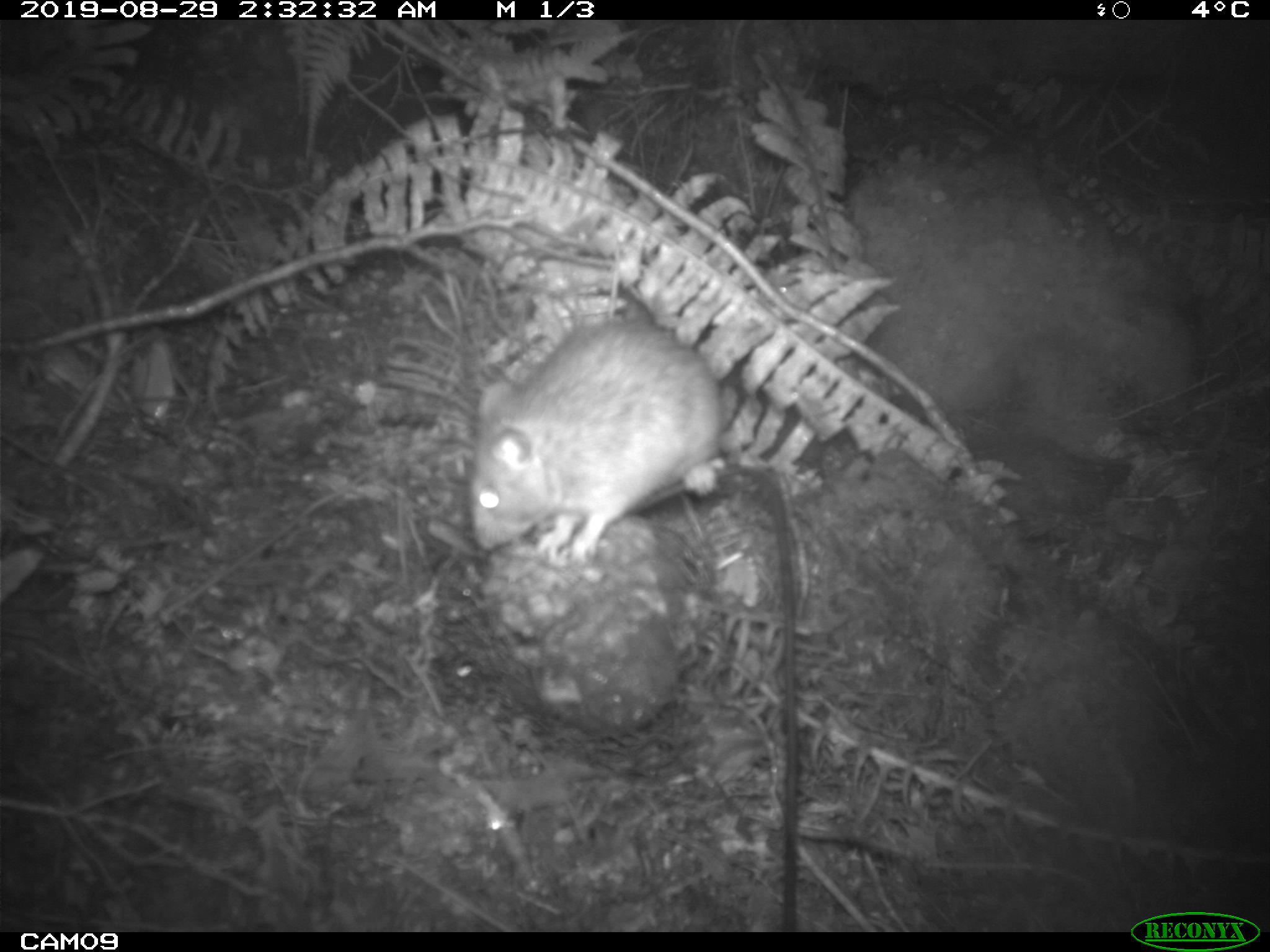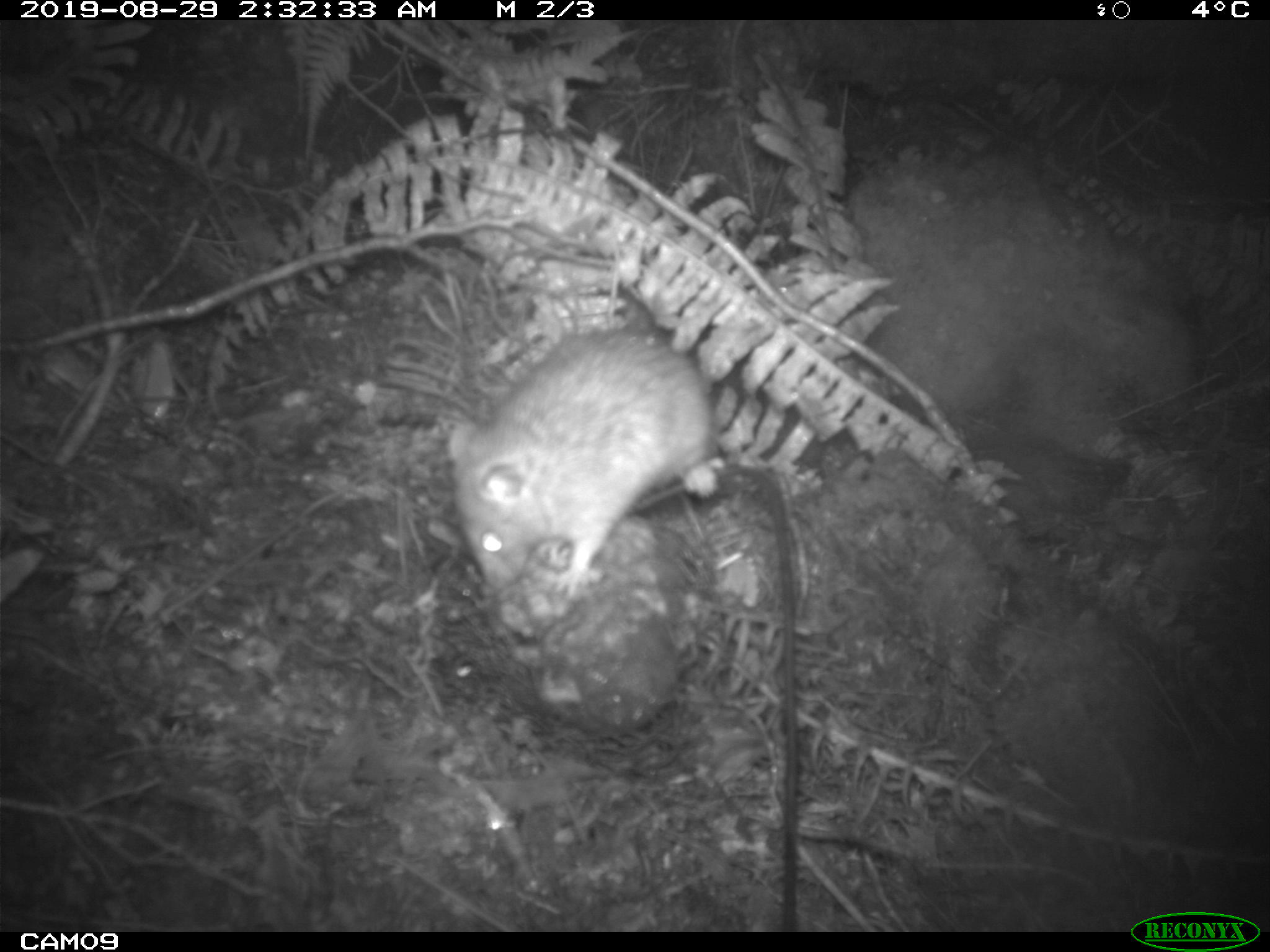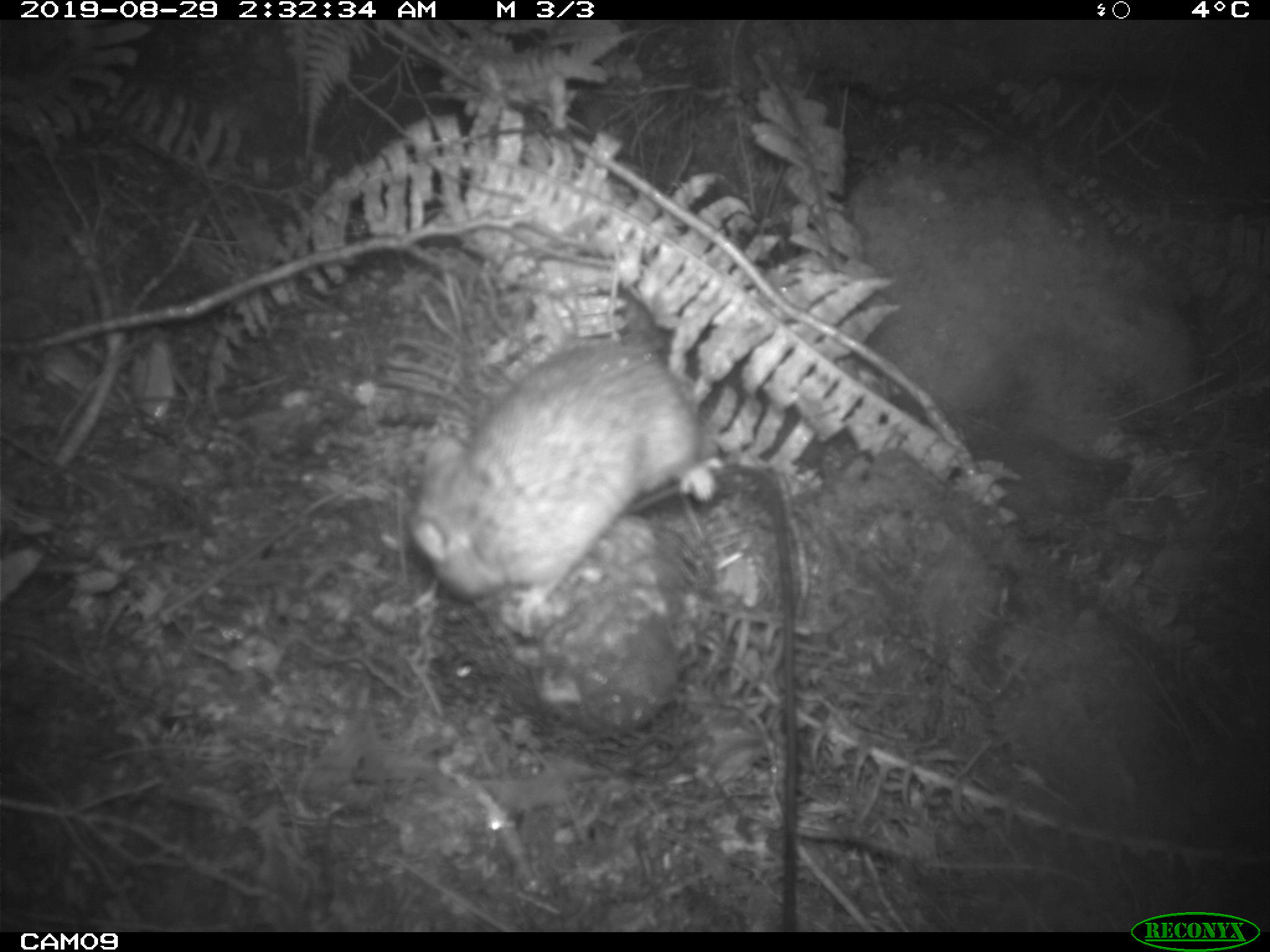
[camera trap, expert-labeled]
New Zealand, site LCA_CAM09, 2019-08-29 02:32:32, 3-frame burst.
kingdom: Animalia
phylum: Chordata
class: Mammalia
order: Rodentia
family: Muridae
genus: Rattus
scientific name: Rattus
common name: rat